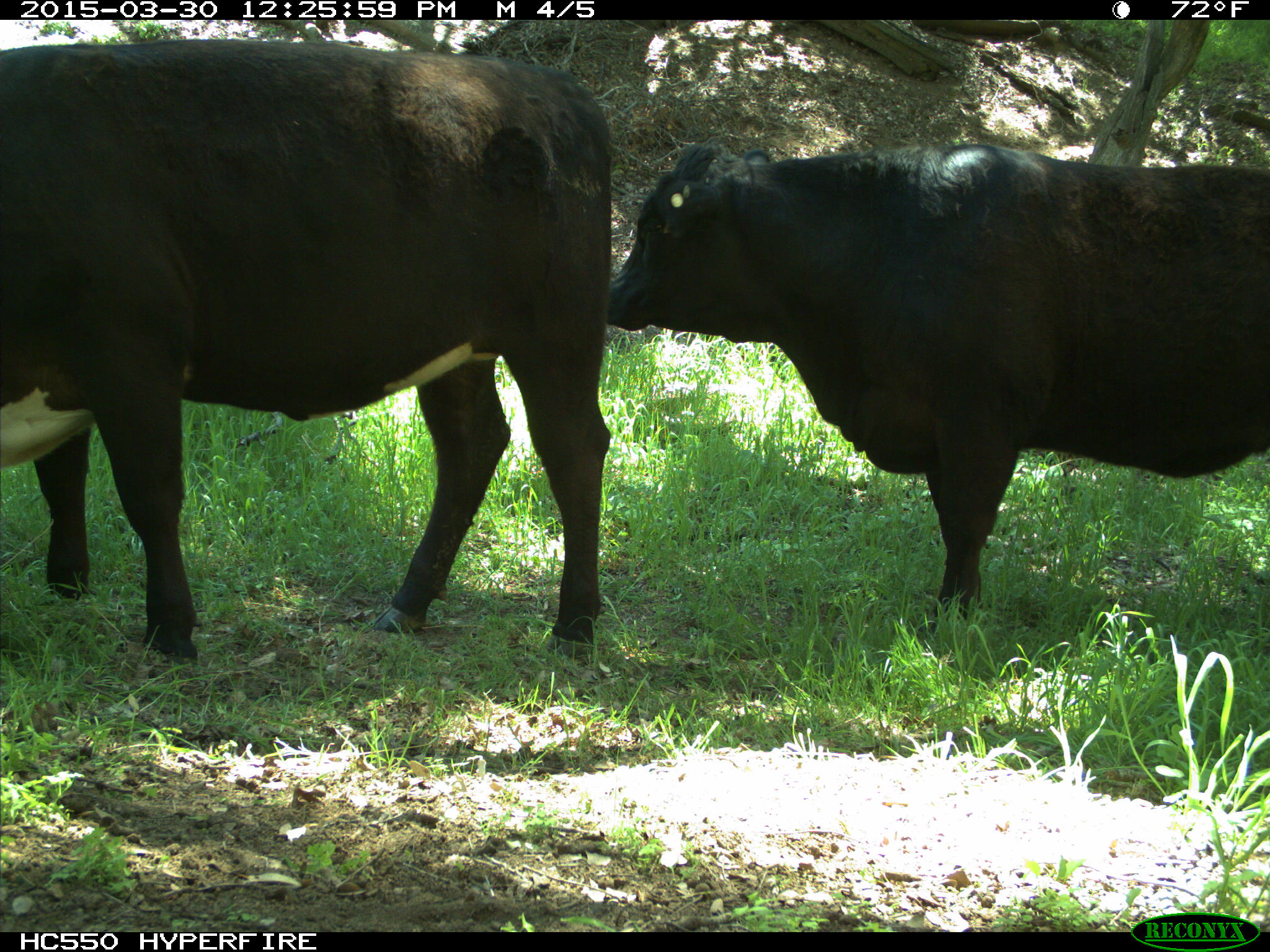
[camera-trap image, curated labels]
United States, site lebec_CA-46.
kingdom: Animalia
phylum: Chordata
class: Mammalia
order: Artiodactyla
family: Bovidae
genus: Bos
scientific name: Bos taurus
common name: domestic cow